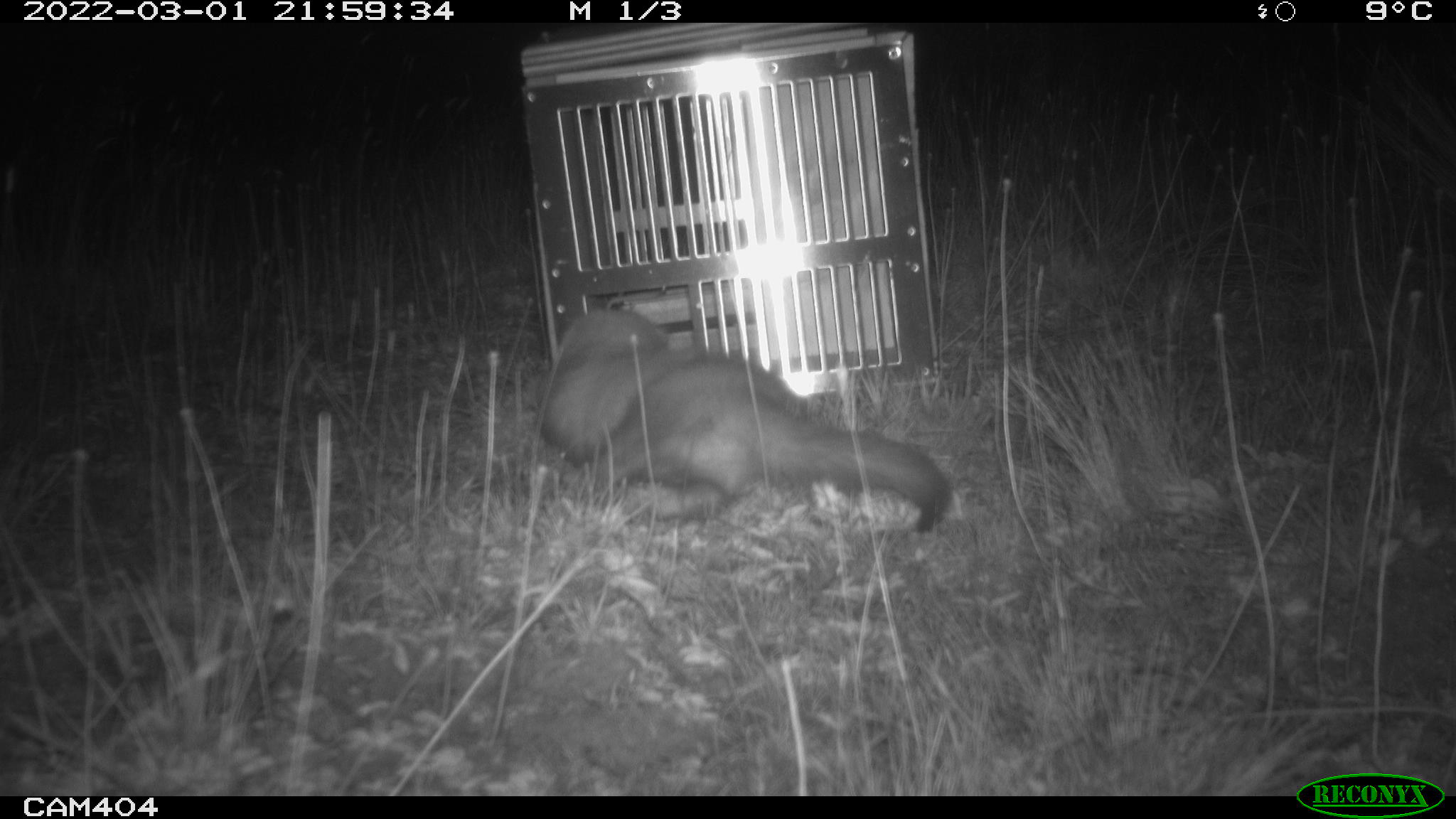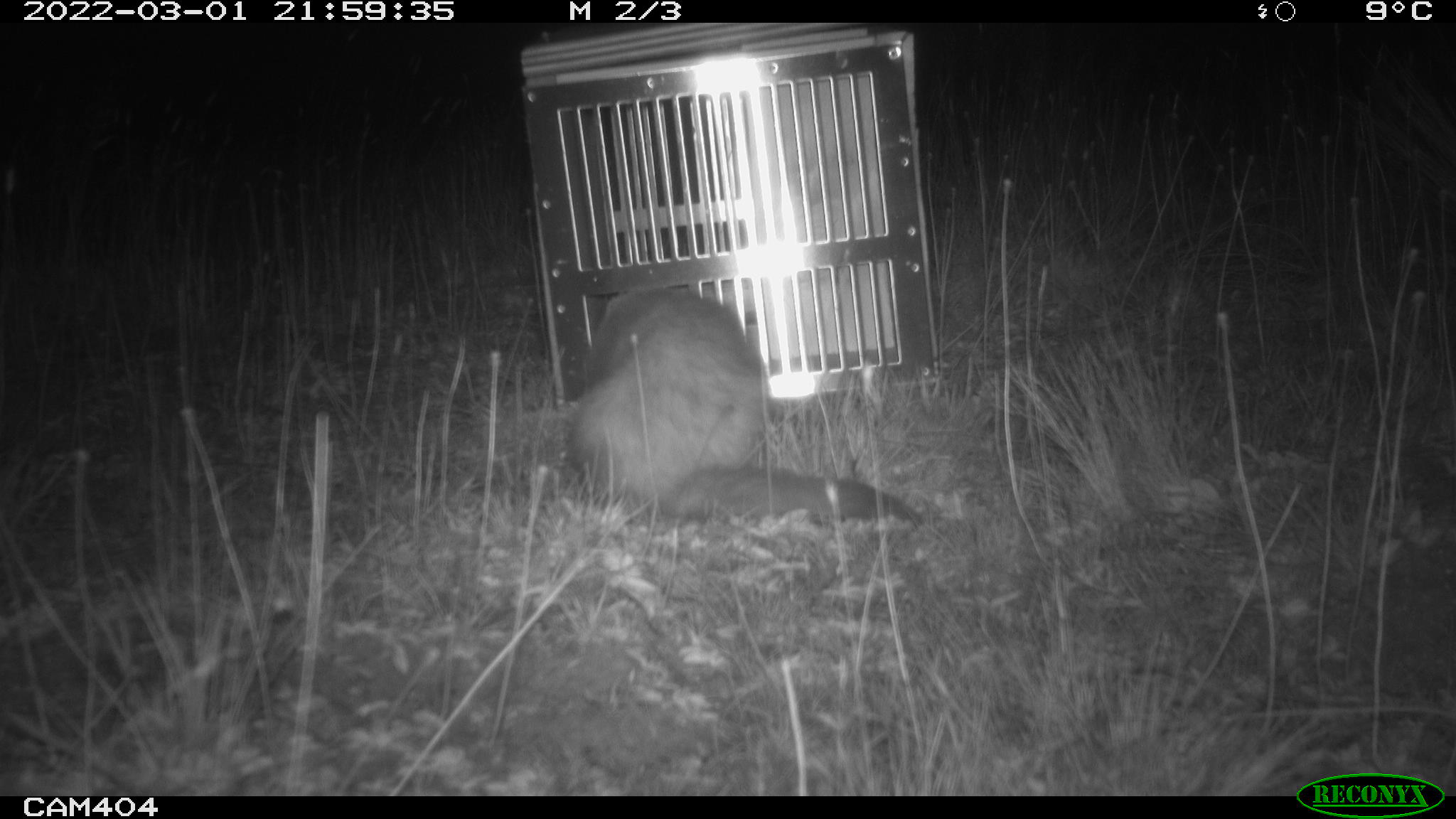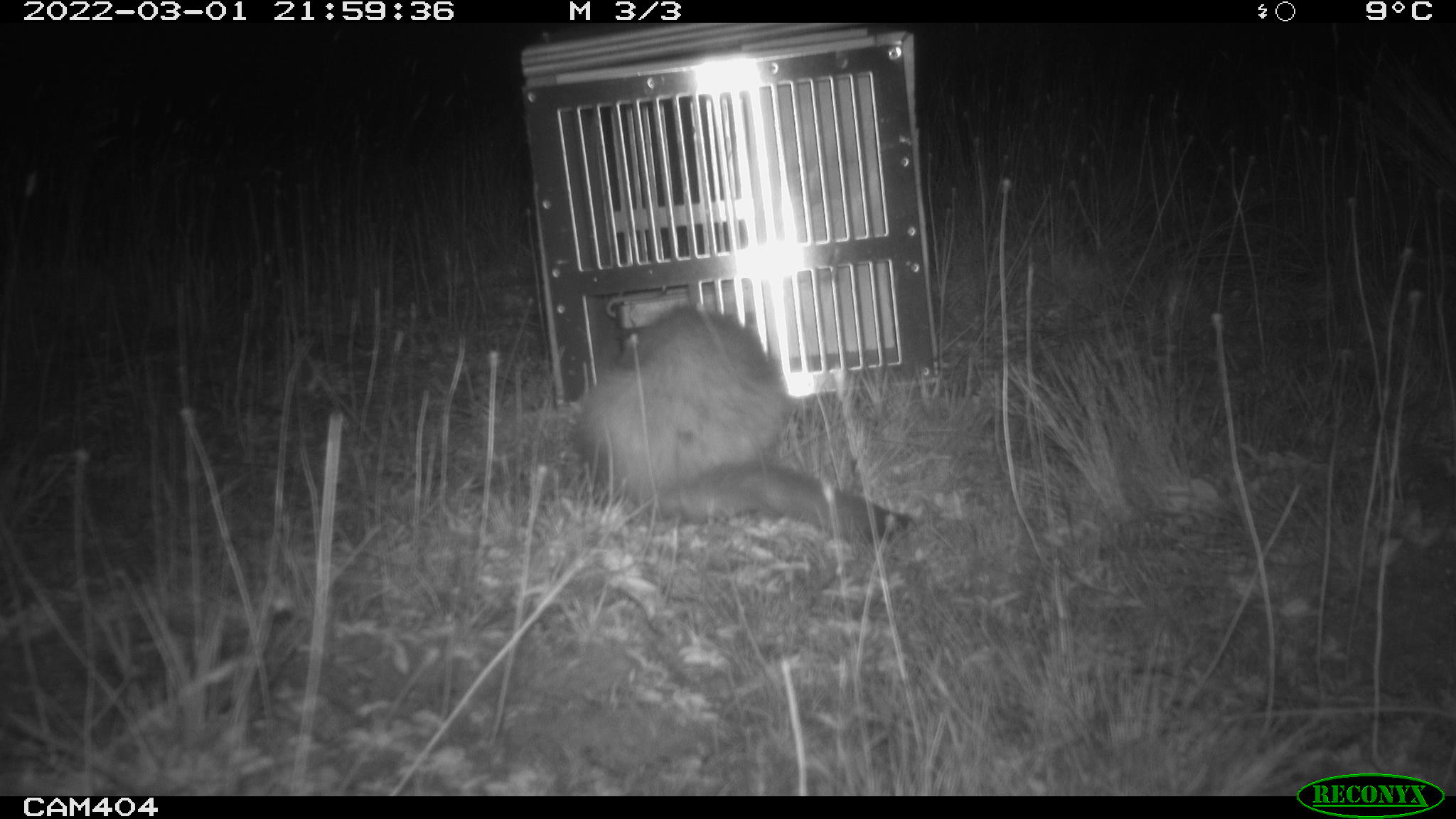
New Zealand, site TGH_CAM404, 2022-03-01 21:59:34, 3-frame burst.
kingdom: Animalia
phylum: Chordata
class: Mammalia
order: Carnivora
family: Mustelidae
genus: Mustela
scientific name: Mustela furo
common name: ferret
Ferret (Mustela furo).